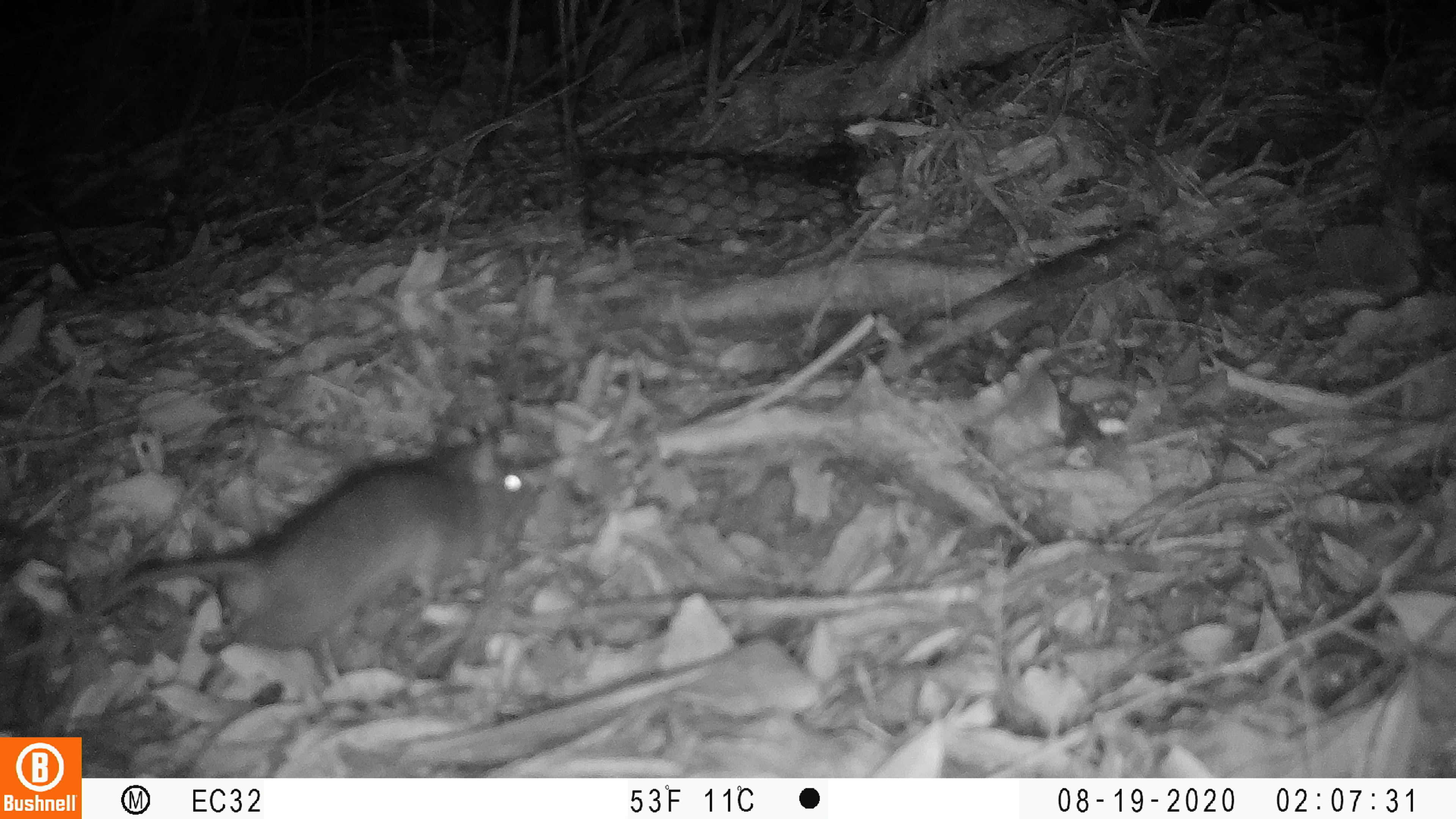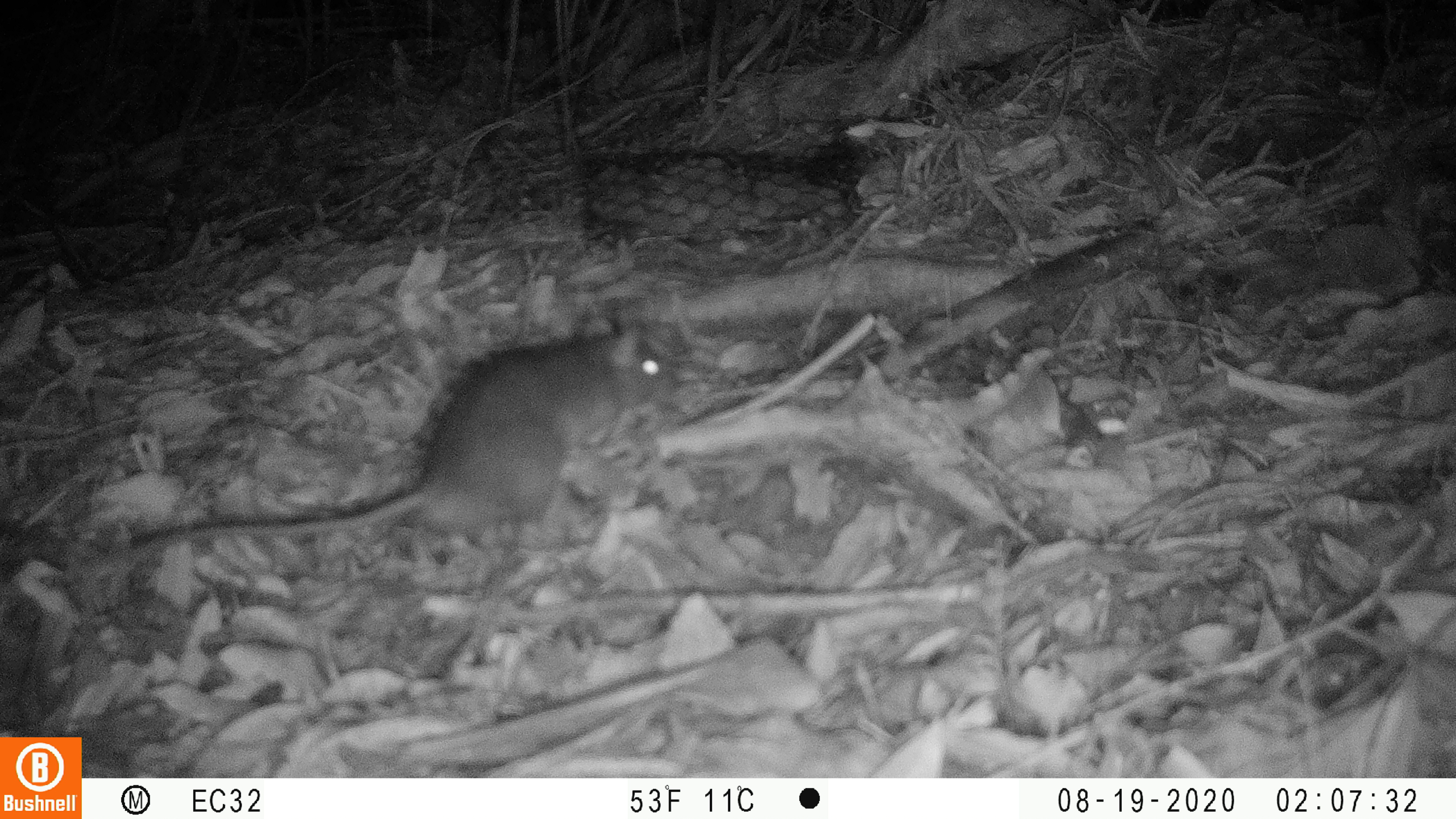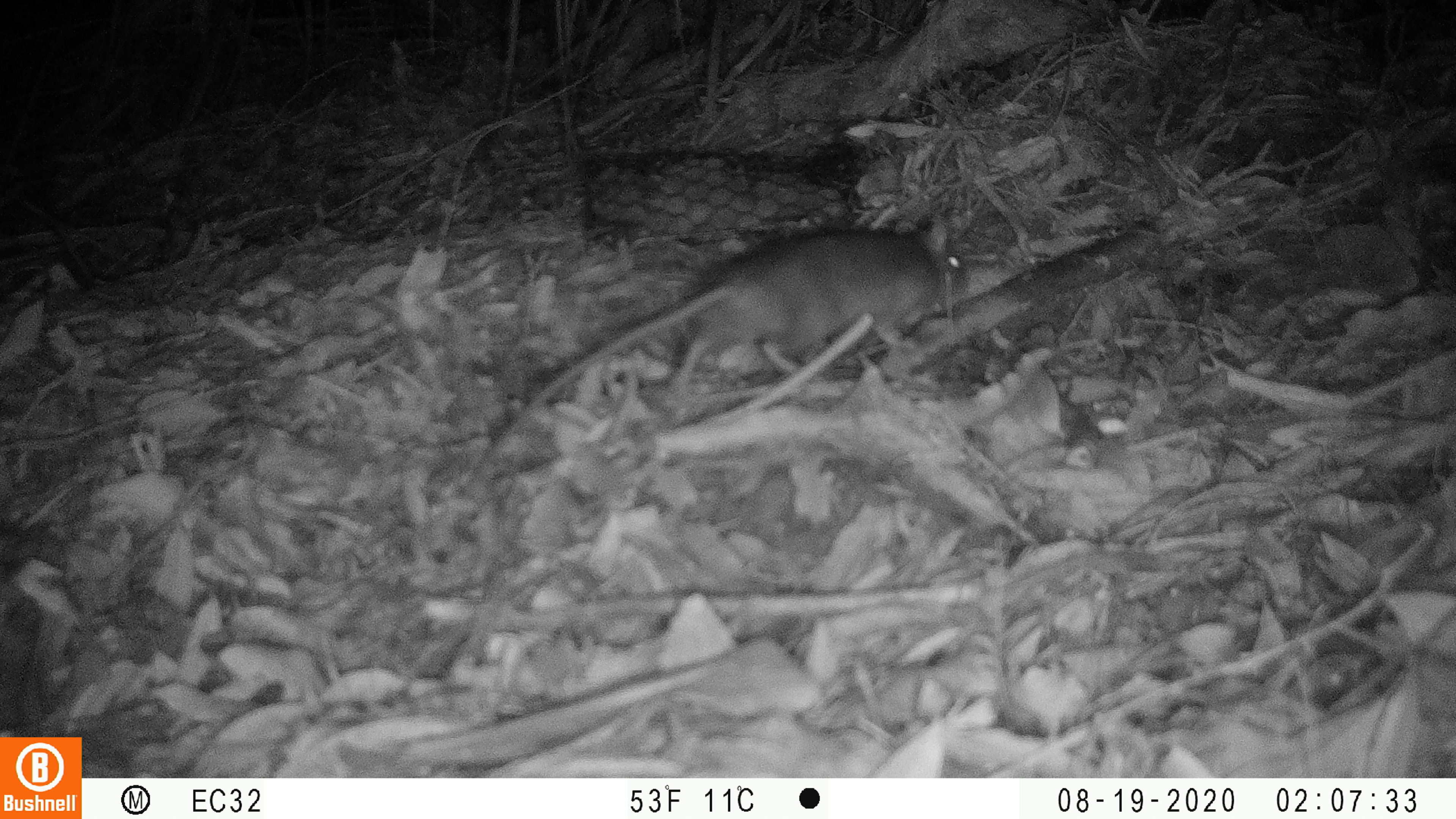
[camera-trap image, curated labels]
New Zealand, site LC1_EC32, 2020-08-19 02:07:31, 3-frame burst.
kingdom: Animalia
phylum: Chordata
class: Mammalia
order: Rodentia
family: Muridae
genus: Rattus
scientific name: Rattus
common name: rat